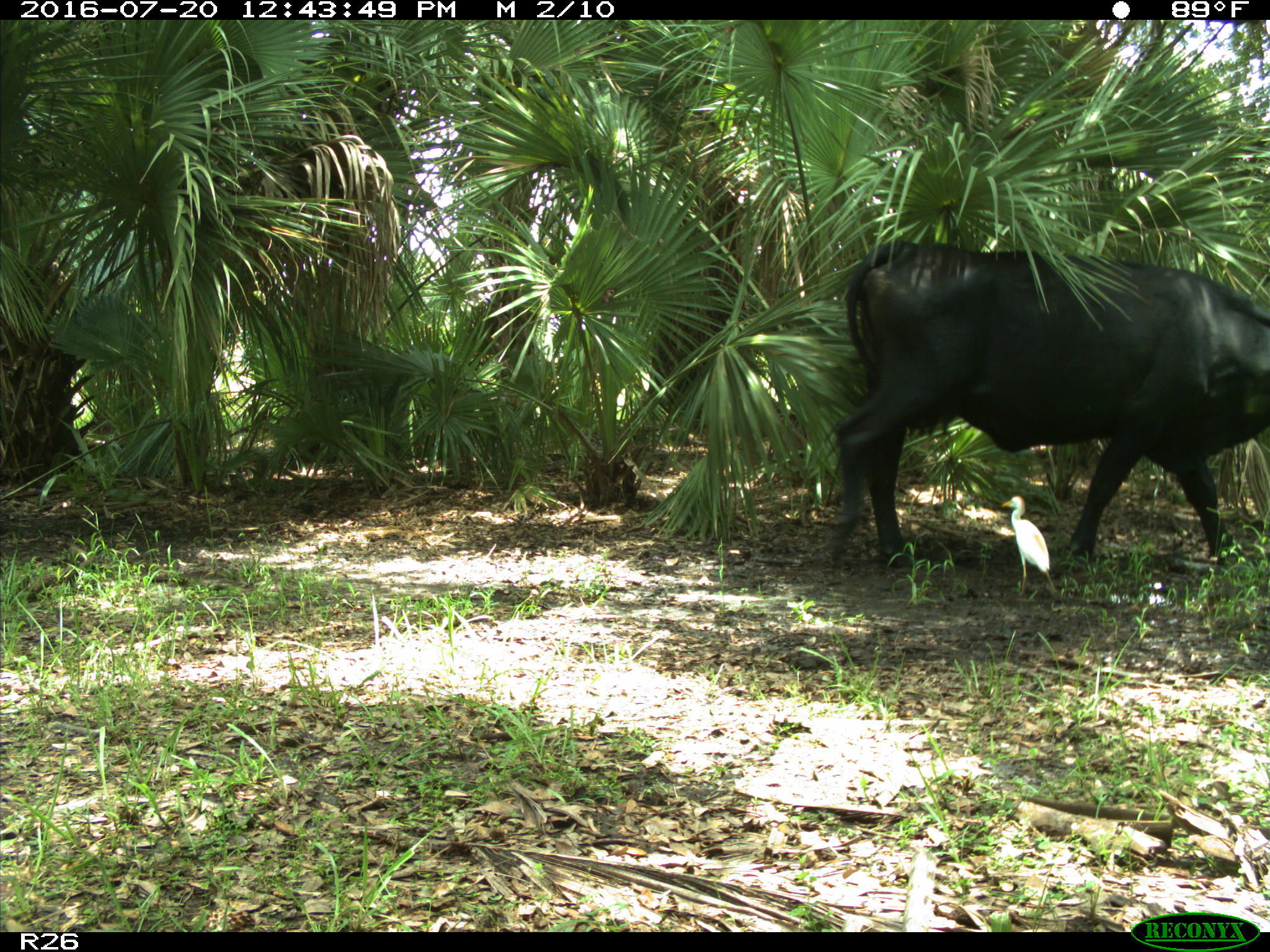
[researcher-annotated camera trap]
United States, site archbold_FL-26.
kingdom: Animalia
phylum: Chordata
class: Mammalia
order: Artiodactyla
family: Bovidae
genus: Bos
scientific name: Bos taurus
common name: domestic cow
Bos taurus (domestic cow).